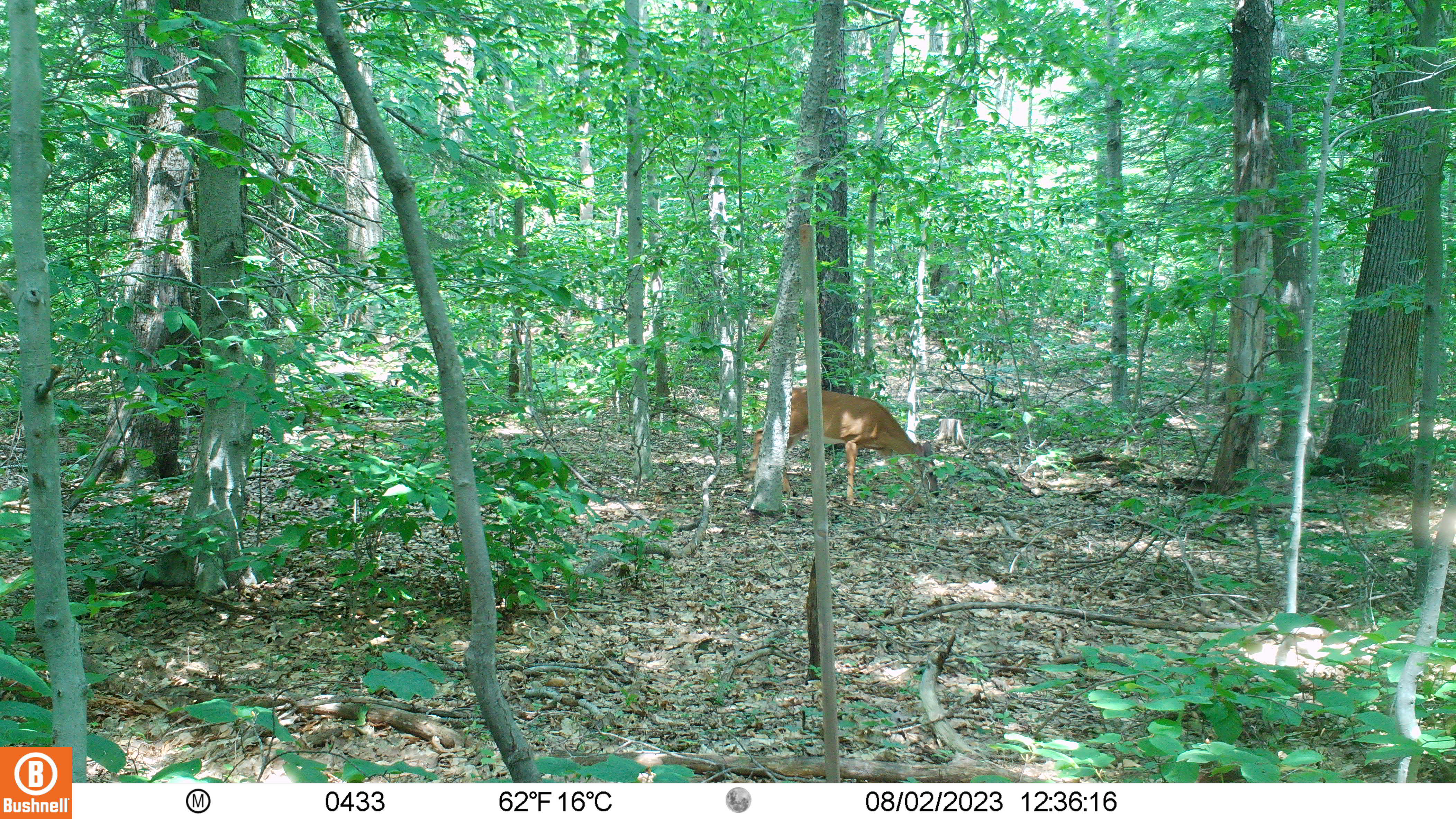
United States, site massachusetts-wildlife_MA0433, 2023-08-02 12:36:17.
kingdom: Animalia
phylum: Chordata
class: Mammalia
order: Artiodactyla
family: Cervidae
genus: Odocoileus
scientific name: Odocoileus virginianus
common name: white-tailed deer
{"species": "white-tailed deer (Odocoileus virginianus)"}